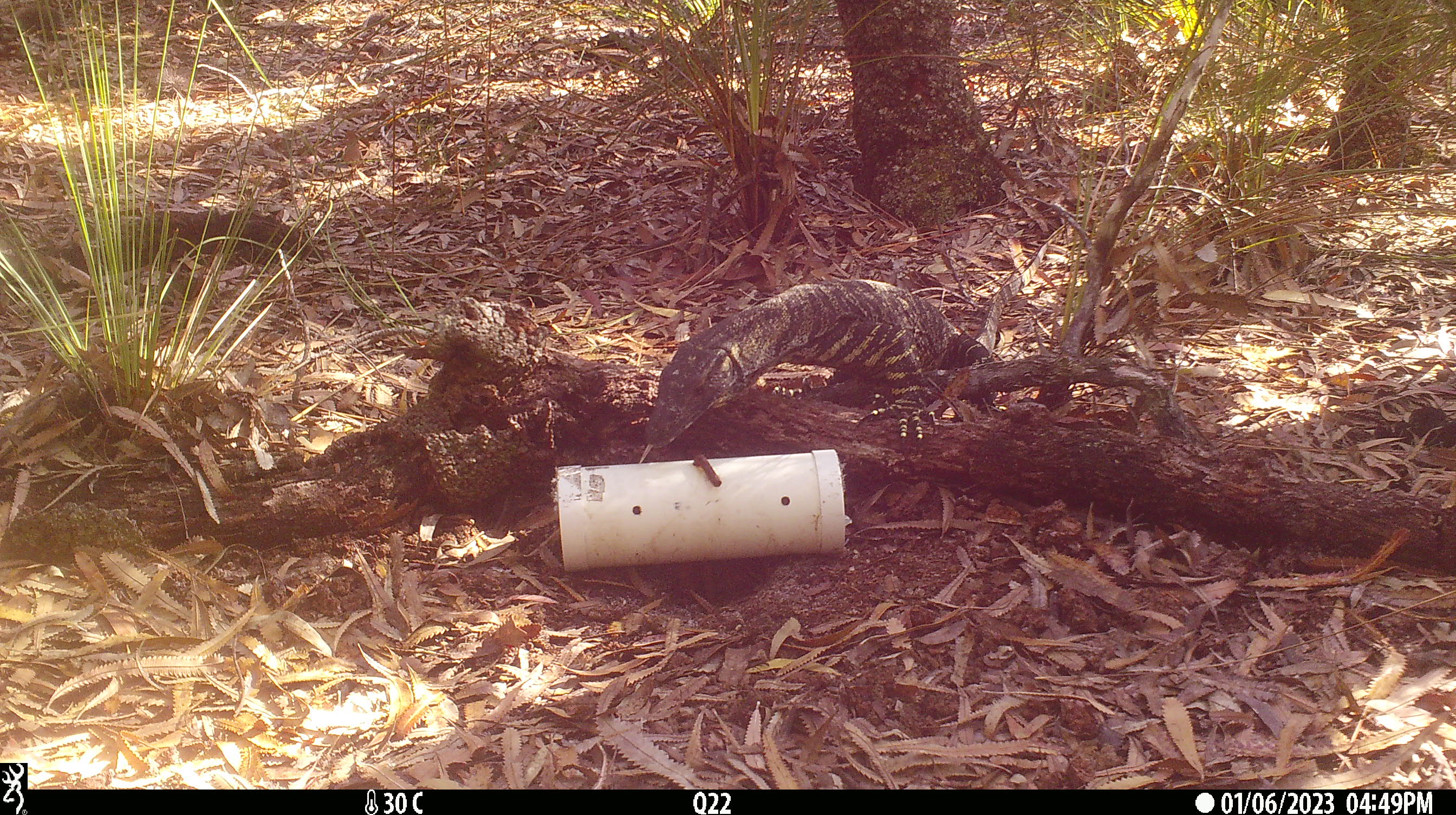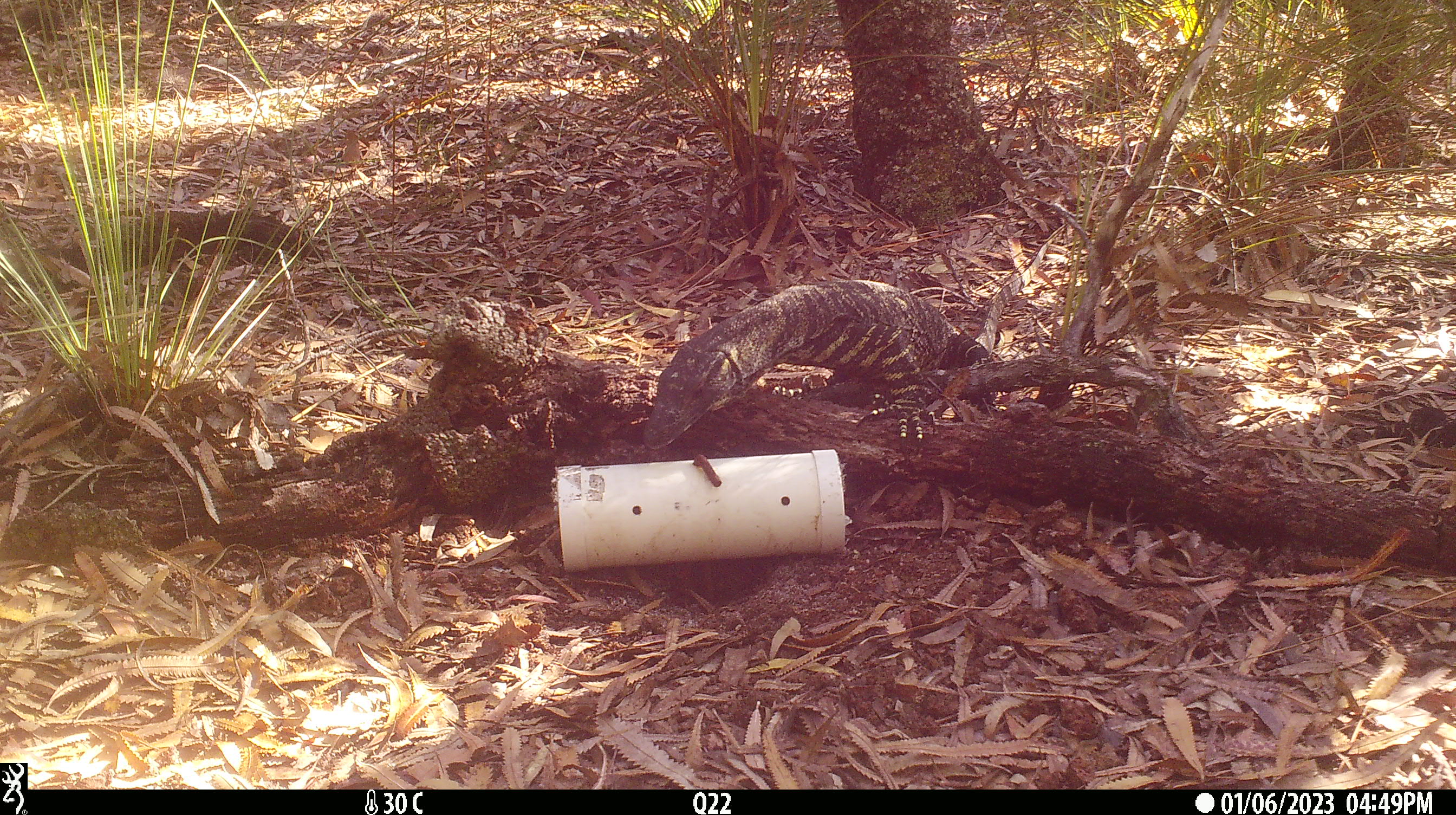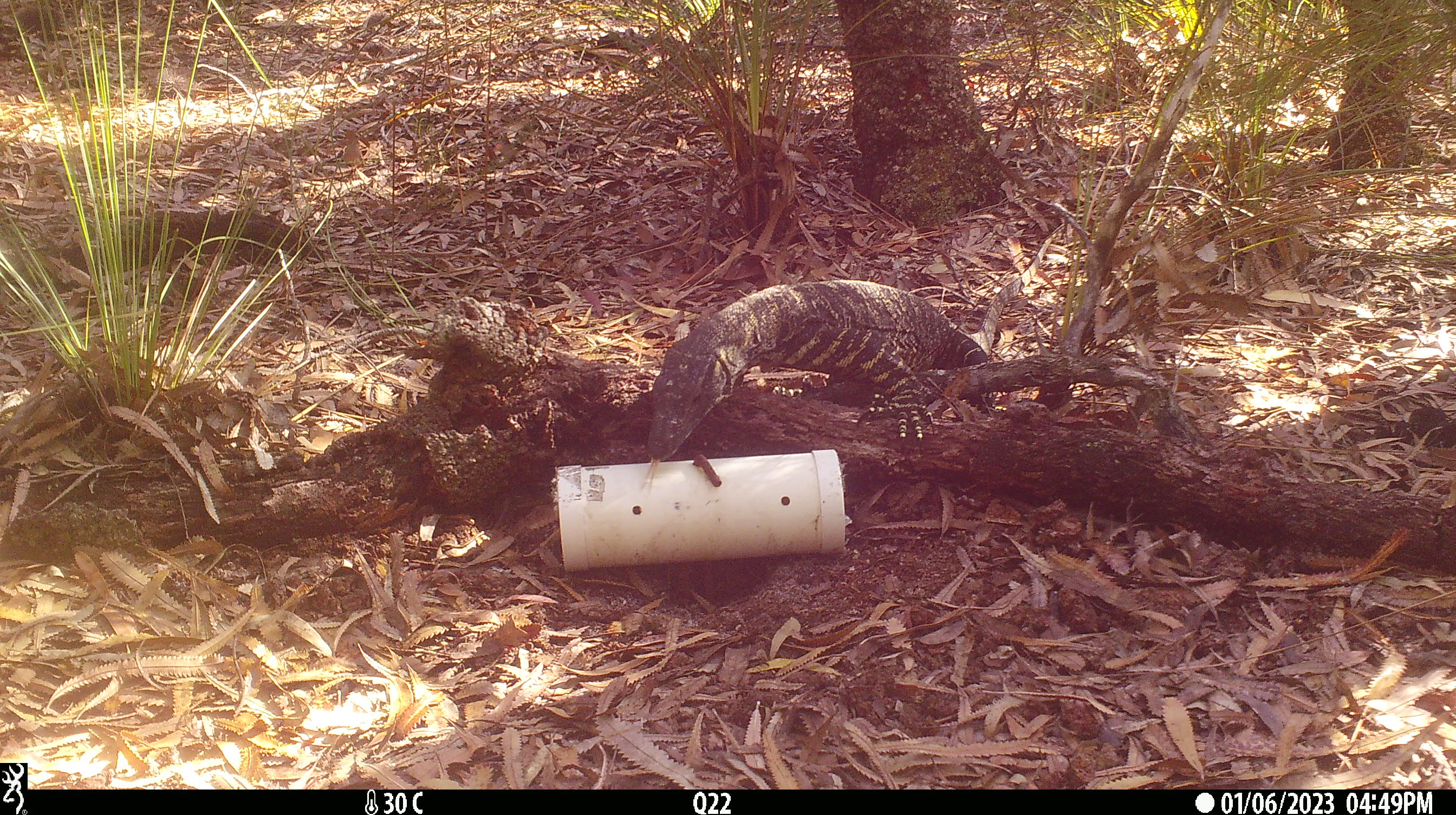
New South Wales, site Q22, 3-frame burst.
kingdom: Animalia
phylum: Chordata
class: Reptilia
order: Squamata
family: Varanidae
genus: Varanus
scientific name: Varanus varius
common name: lace monitor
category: goanna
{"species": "goanna (lace monitor) (Varanus varius)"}